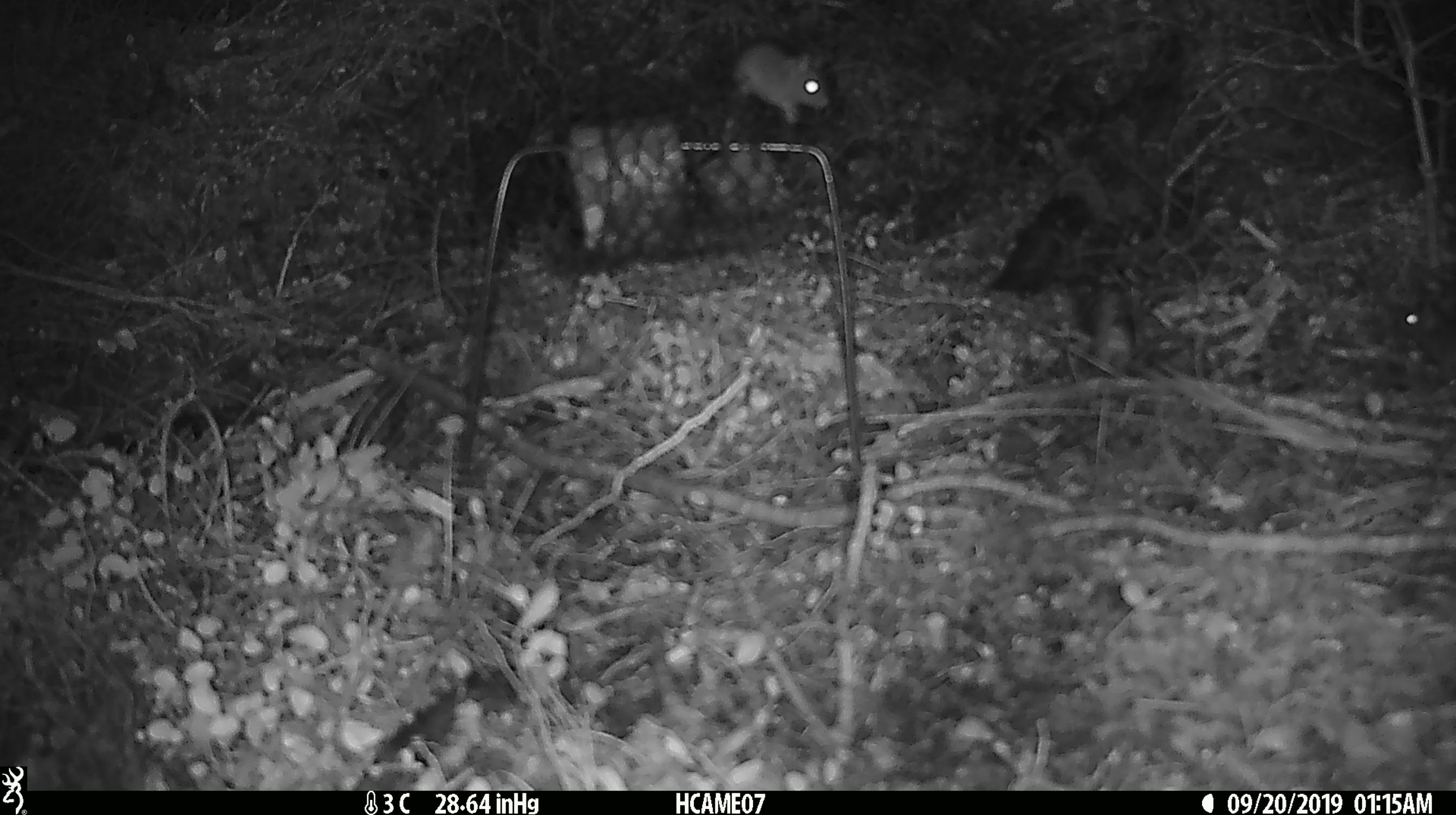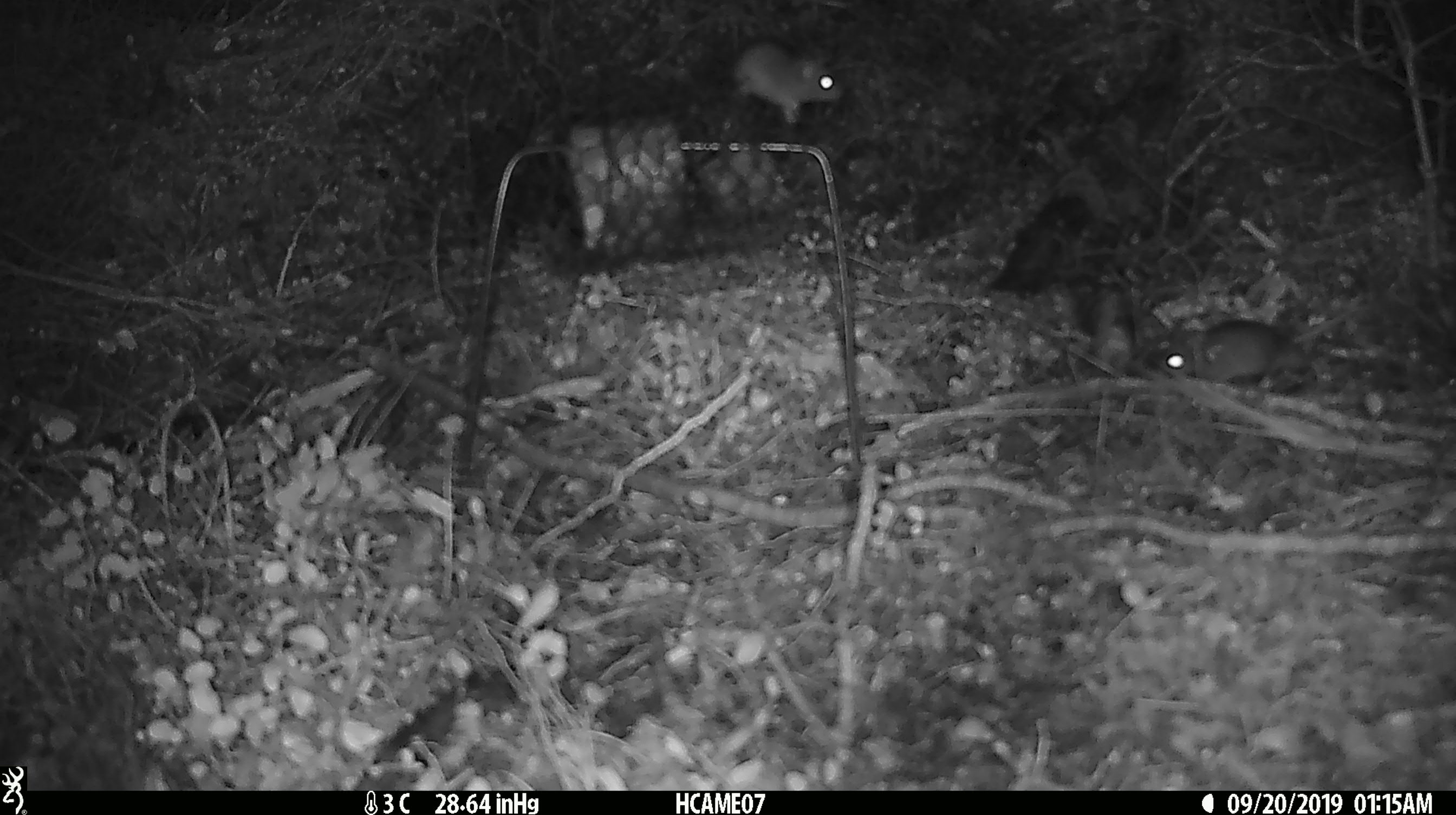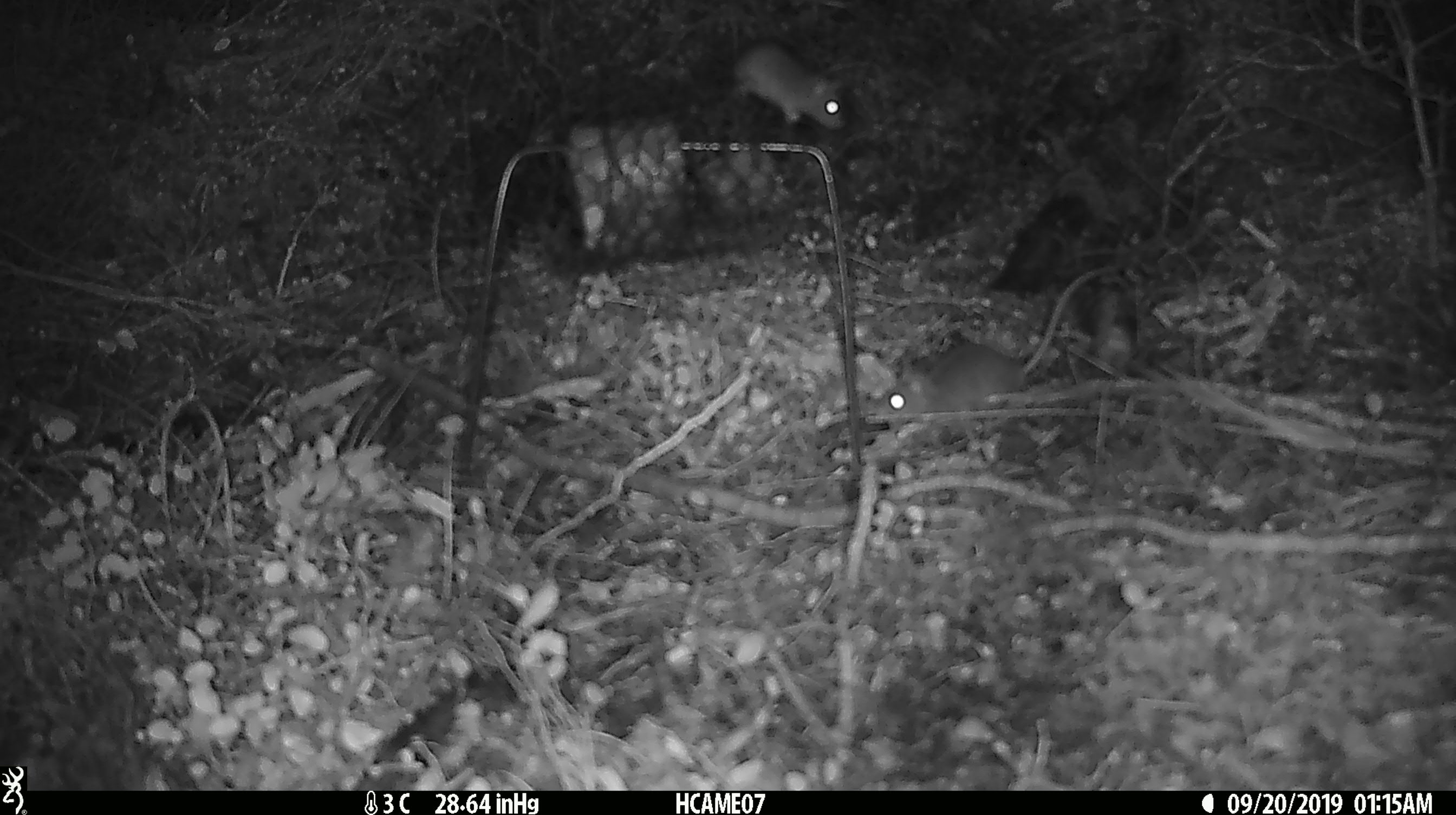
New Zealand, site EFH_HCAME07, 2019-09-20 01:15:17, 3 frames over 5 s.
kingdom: Animalia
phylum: Chordata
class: Mammalia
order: Rodentia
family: Muridae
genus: Mus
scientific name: Mus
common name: mouse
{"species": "mouse (Mus)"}